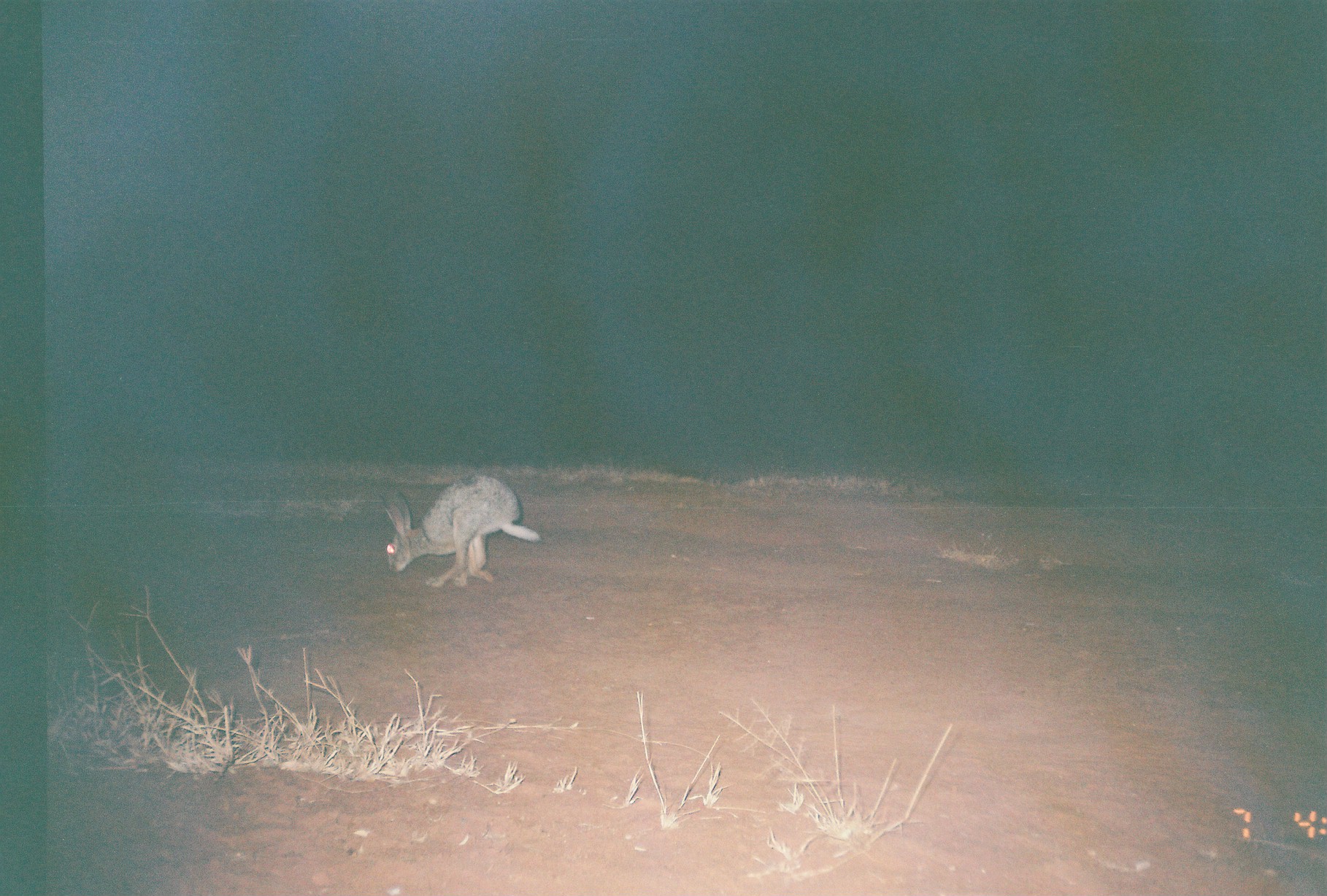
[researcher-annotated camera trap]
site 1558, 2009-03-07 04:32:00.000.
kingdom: Animalia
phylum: Chordata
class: Mammalia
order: Lagomorpha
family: Leporidae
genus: Lepus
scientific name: Lepus saxatilis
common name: scrub hare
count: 1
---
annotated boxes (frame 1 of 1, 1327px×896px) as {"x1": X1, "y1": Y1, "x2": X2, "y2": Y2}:
lepus saxatilis: {"x1": 380, "y1": 473, "x2": 542, "y2": 588}